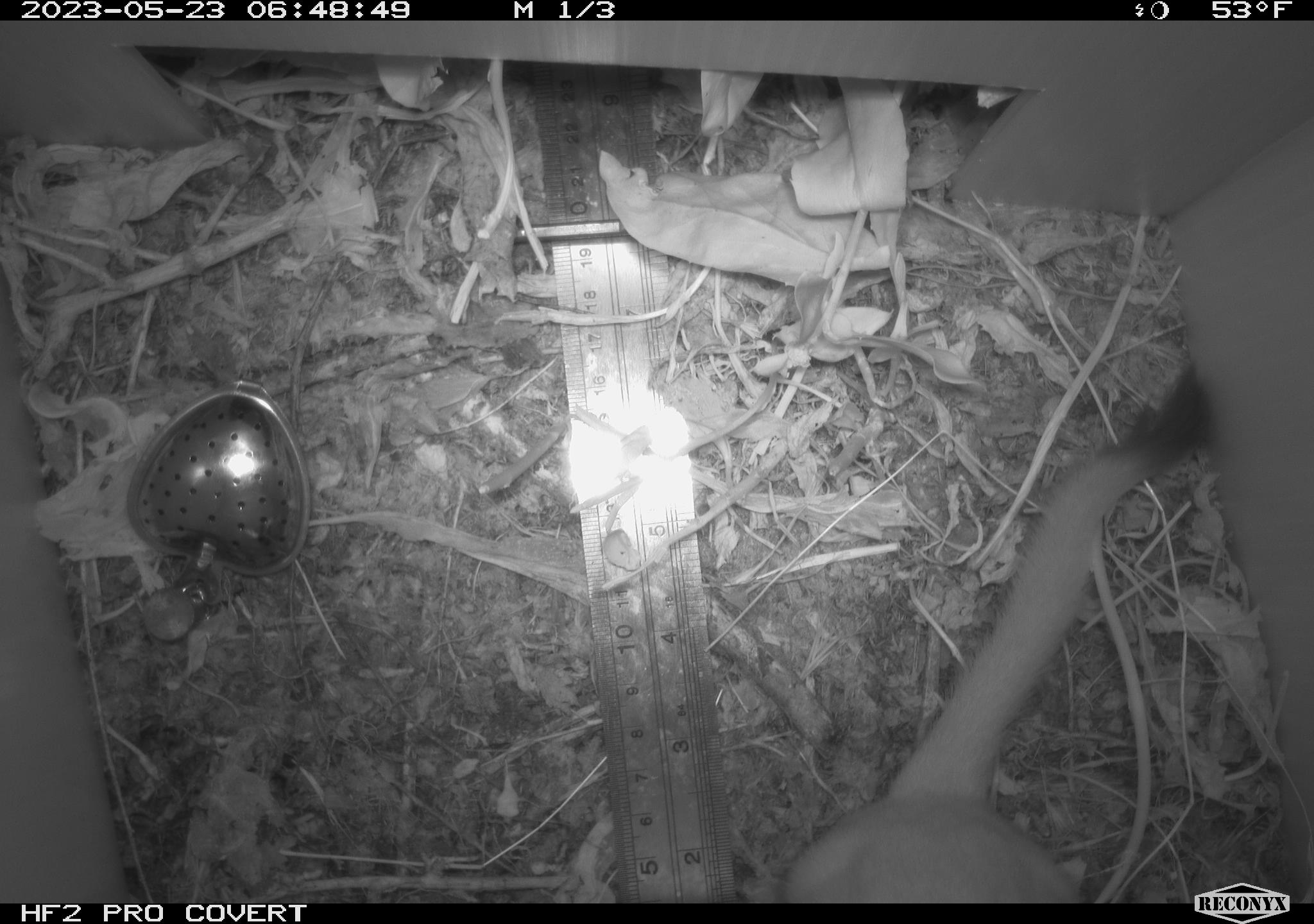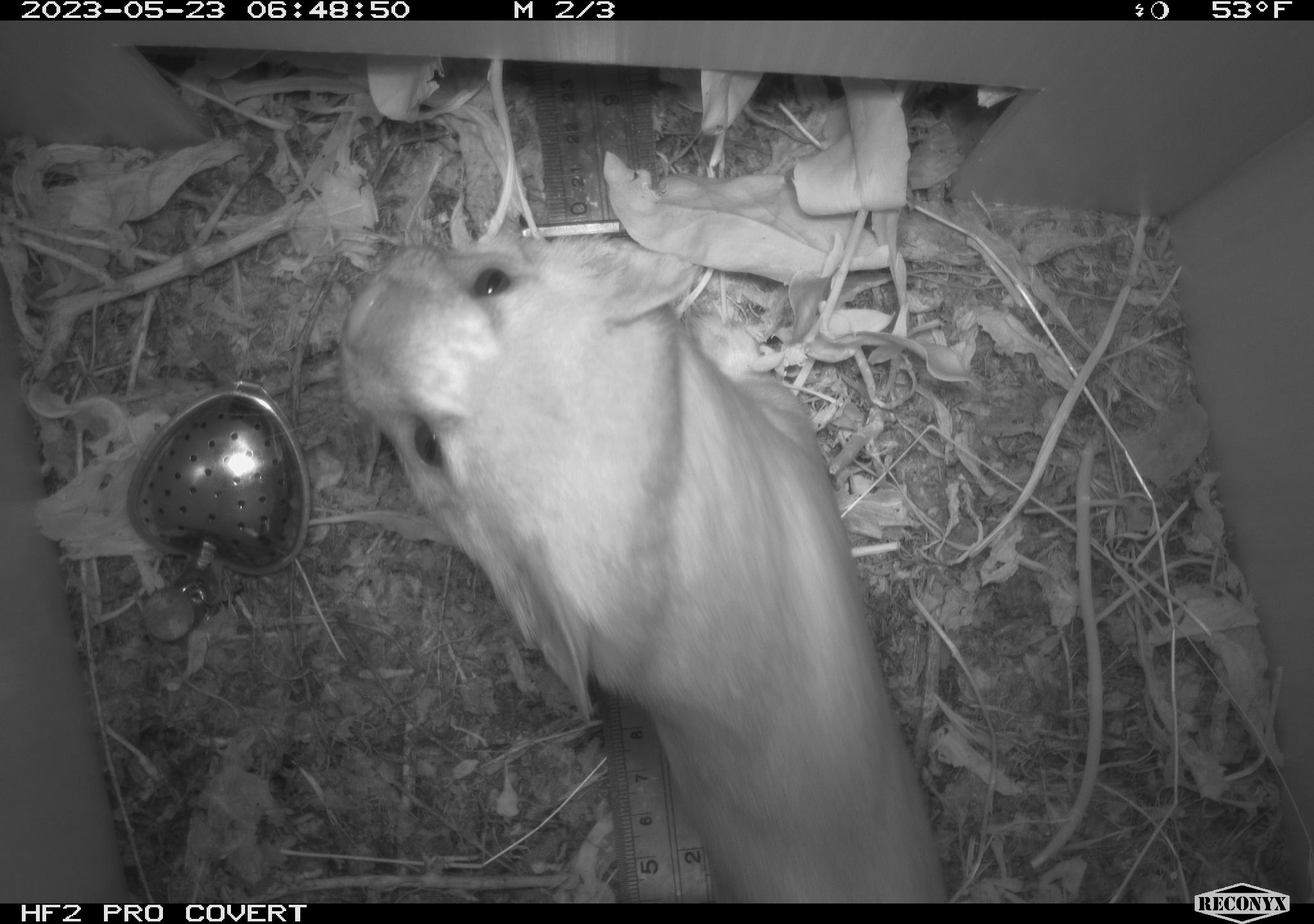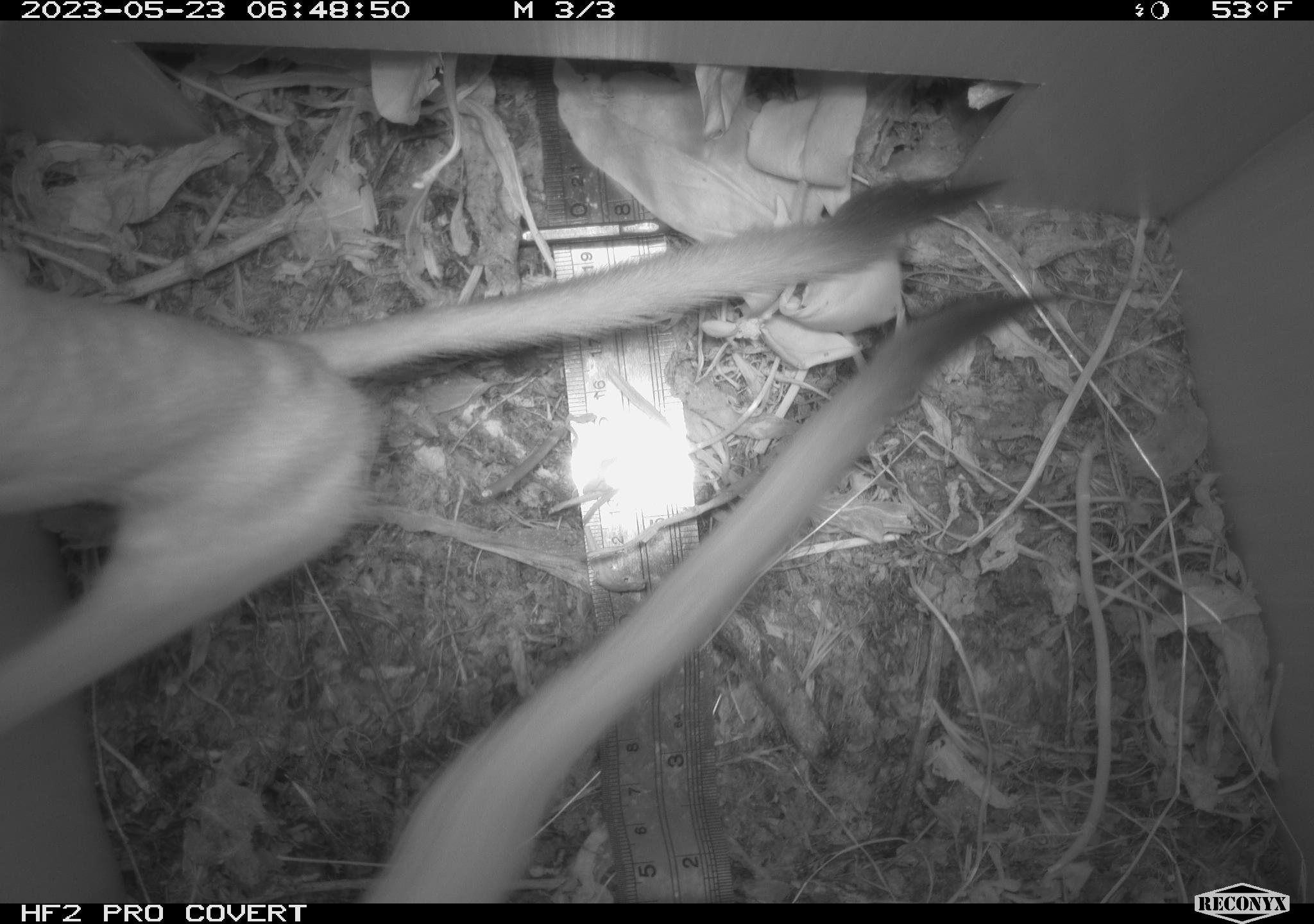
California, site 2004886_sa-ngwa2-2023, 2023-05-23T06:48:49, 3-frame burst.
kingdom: Animalia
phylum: Chordata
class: Mammalia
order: Carnivora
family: Mustelidae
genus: Neogale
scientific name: Neogale frenata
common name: long-tailed weasel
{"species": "long-tailed weasel (Neogale frenata)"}